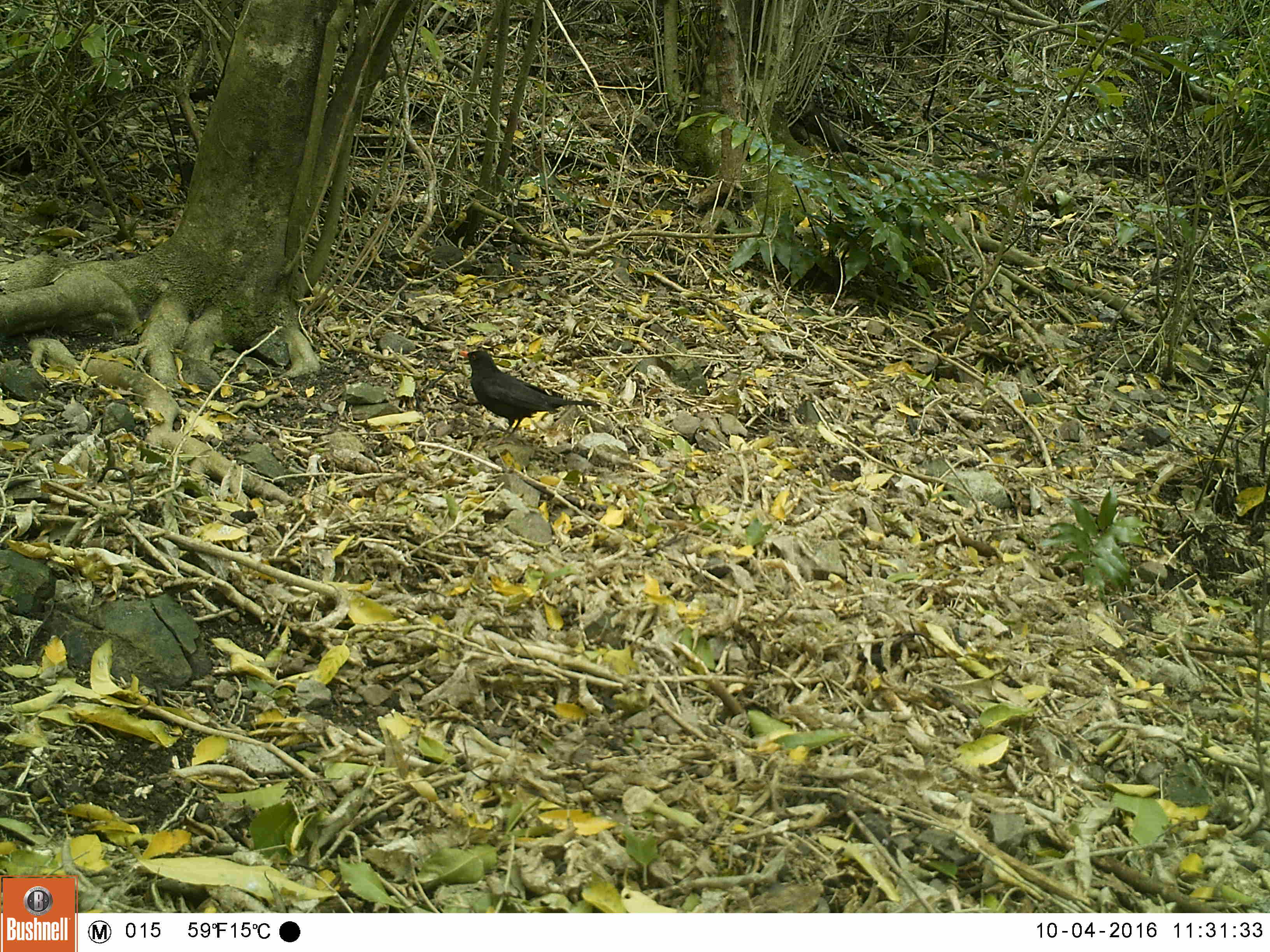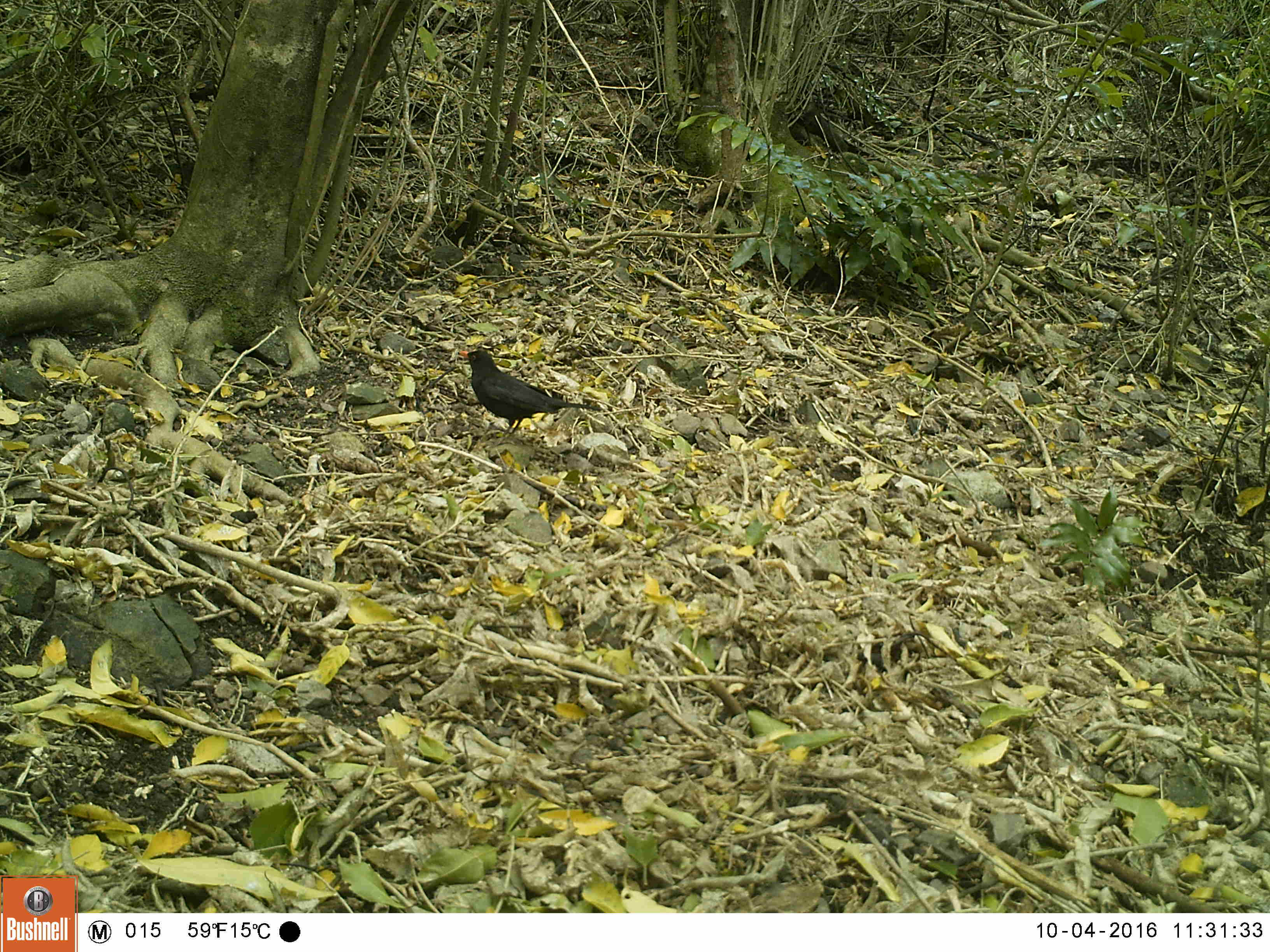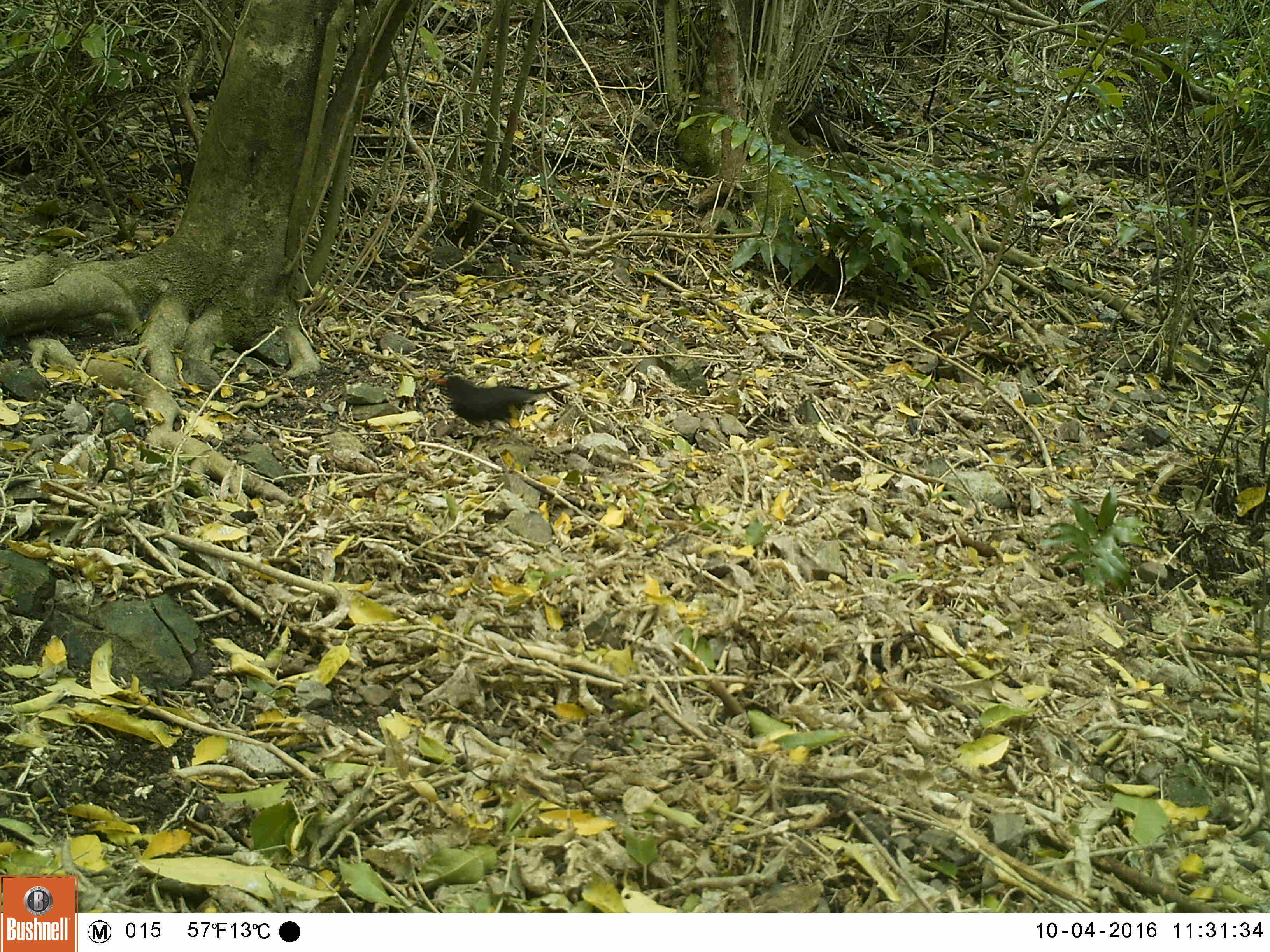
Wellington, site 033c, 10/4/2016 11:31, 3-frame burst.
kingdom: Animalia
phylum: Chordata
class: Aves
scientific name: Aves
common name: bird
Bird (Aves).